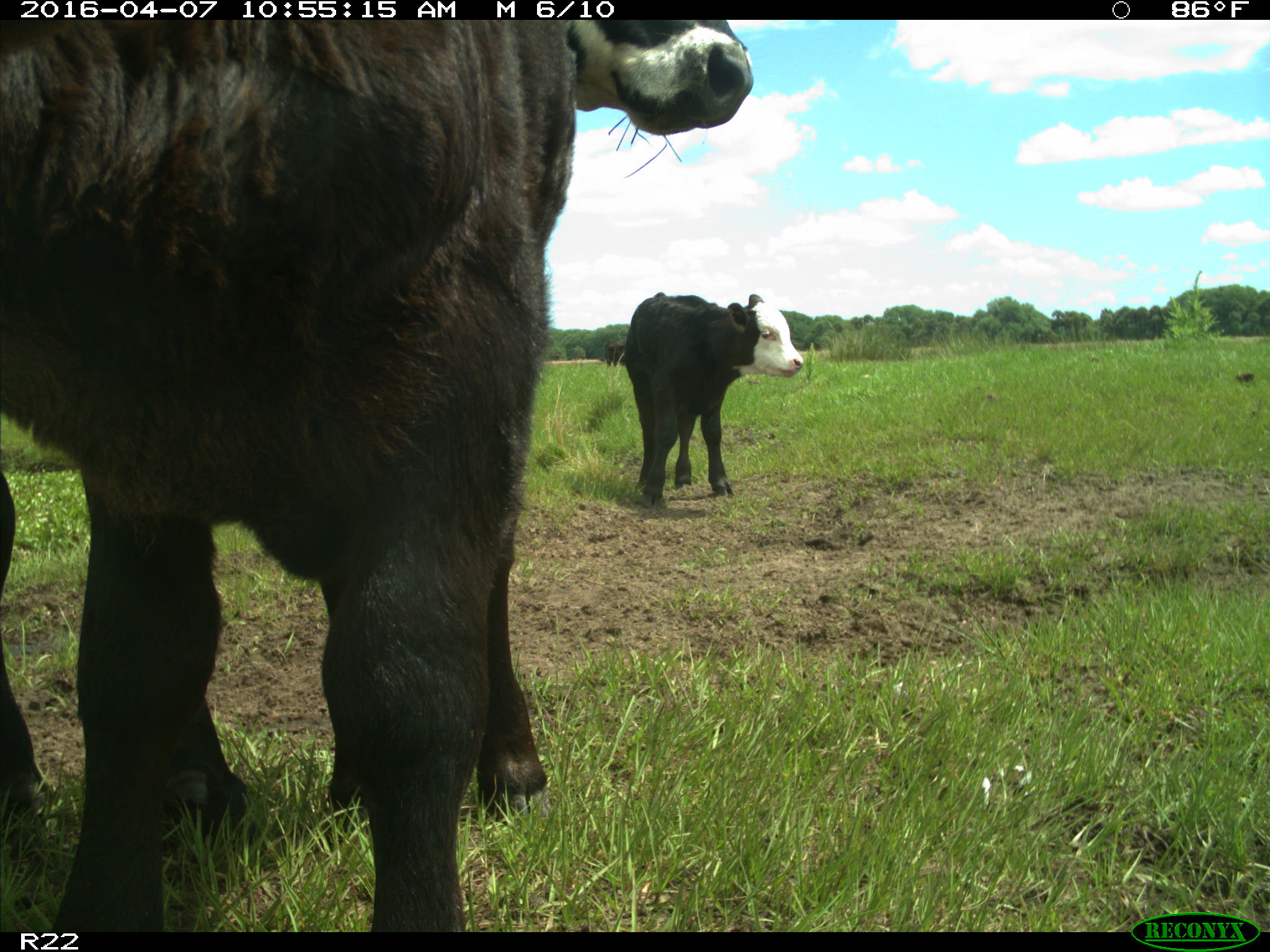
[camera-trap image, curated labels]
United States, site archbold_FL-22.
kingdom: Animalia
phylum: Chordata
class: Mammalia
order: Artiodactyla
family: Bovidae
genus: Bos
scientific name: Bos taurus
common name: domestic cow